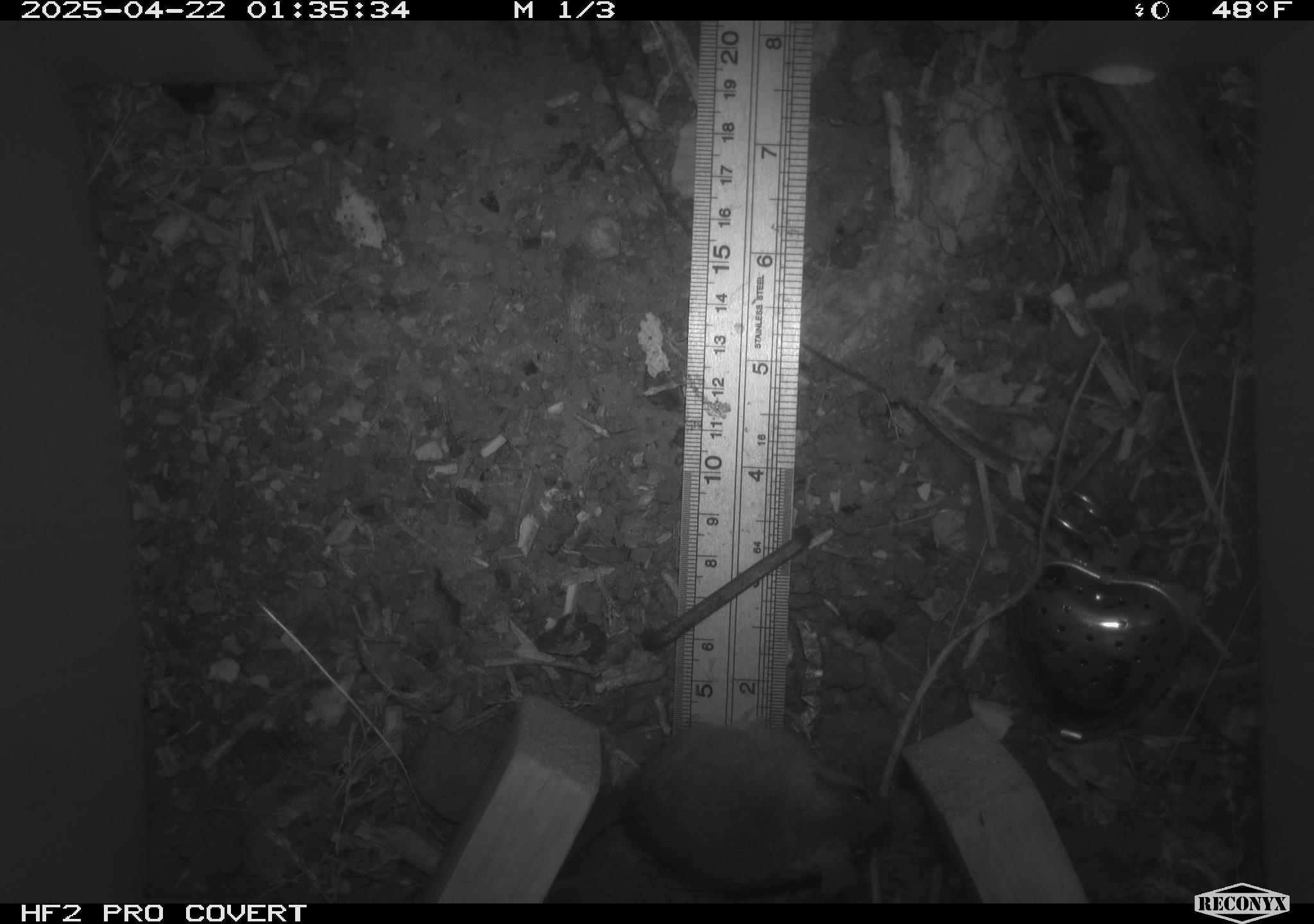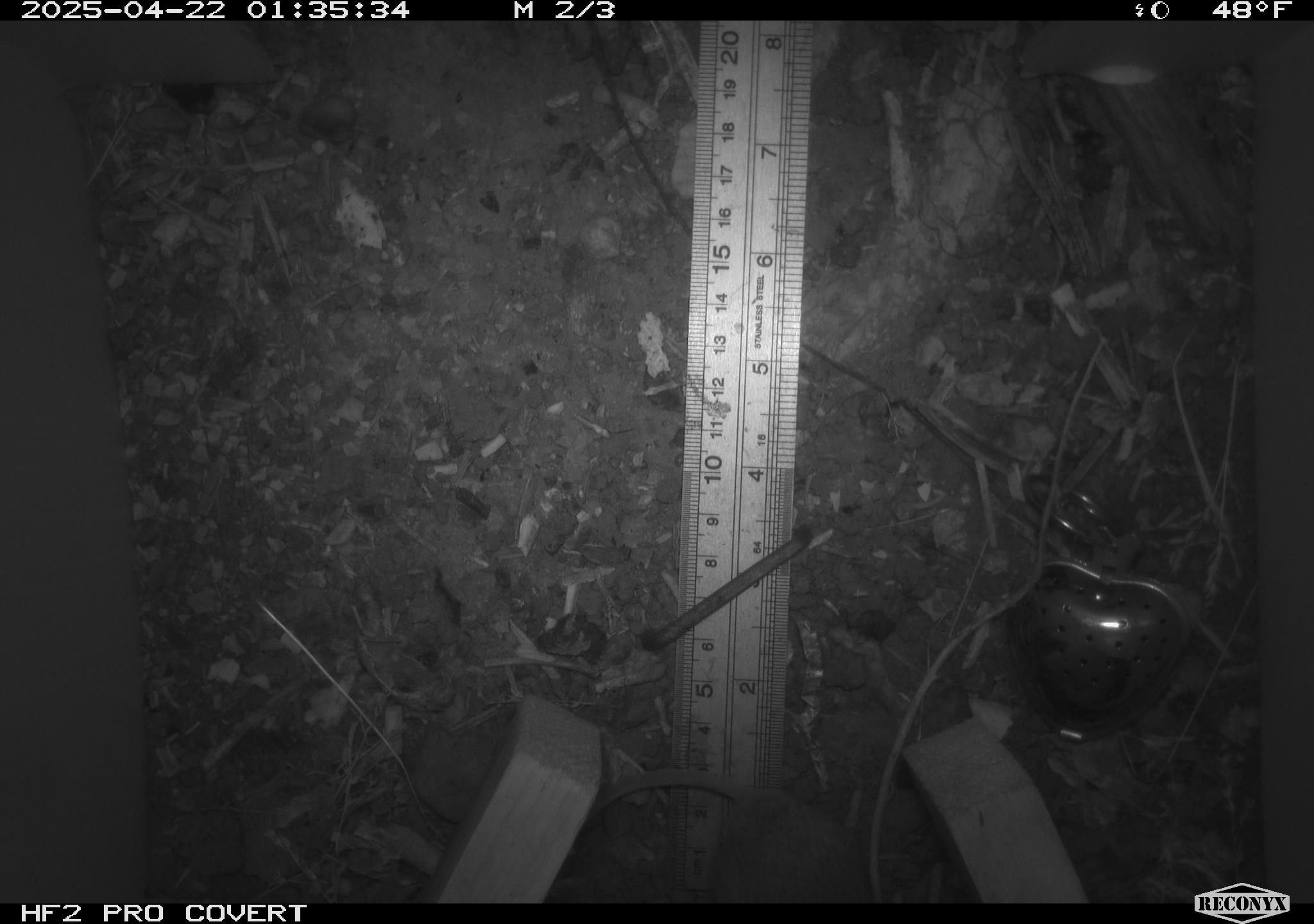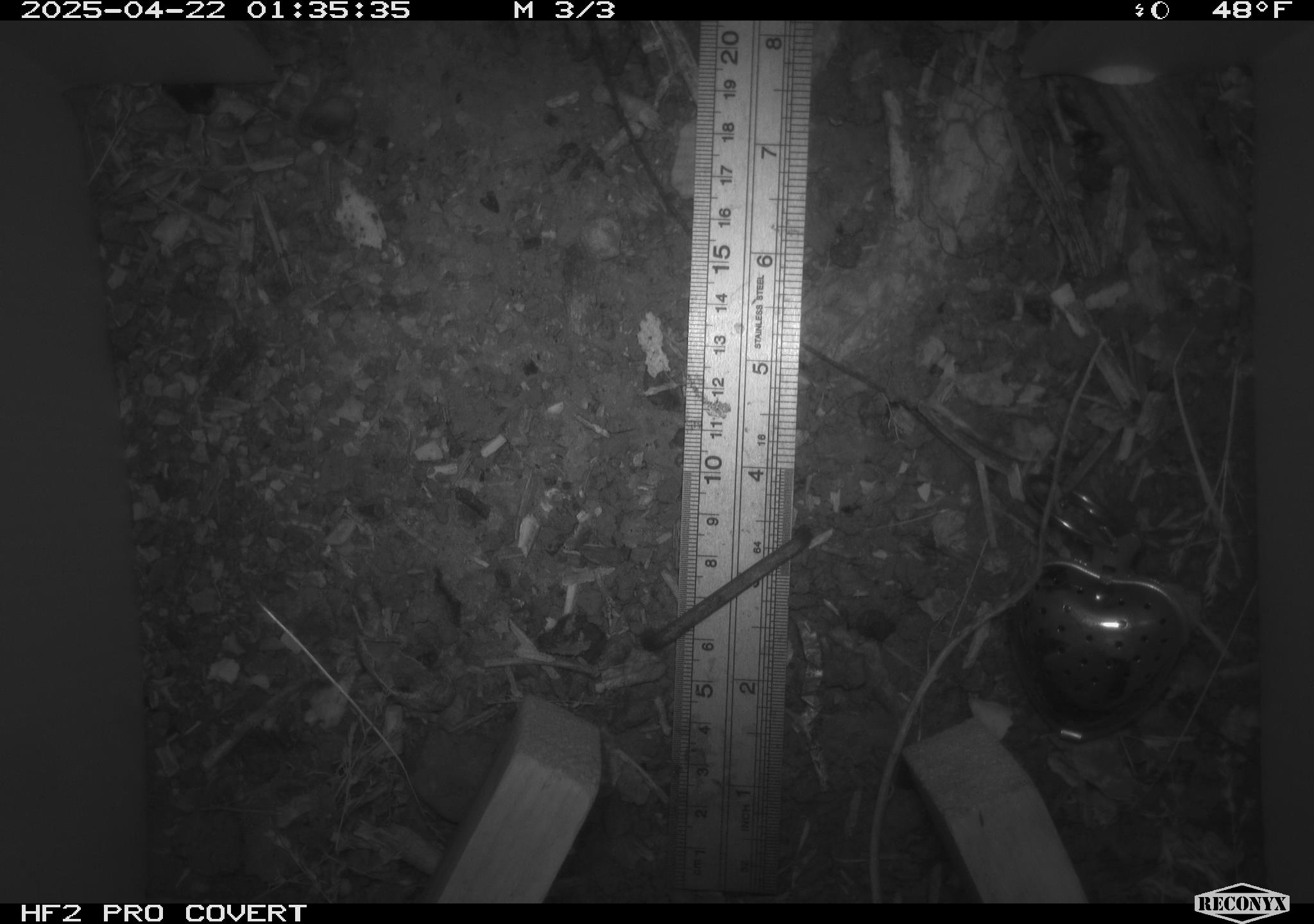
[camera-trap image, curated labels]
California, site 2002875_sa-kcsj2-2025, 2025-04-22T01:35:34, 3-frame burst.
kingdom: Animalia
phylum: Chordata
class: Mammalia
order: Rodentia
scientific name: Rodentia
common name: rodent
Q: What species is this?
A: Rodent (Rodentia).